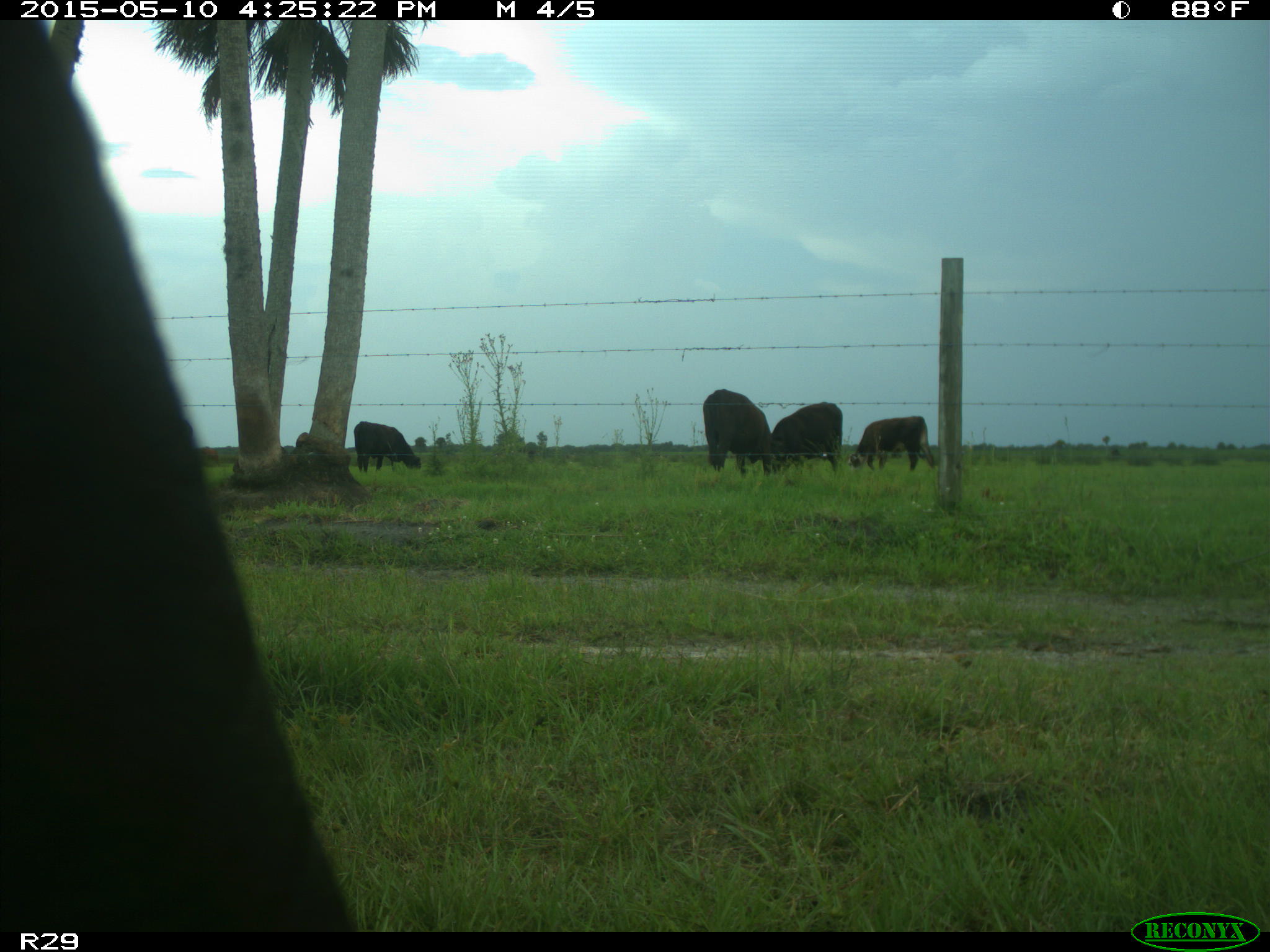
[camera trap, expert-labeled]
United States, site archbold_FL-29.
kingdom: Animalia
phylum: Chordata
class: Mammalia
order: Artiodactyla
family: Bovidae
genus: Bos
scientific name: Bos taurus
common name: domestic cow